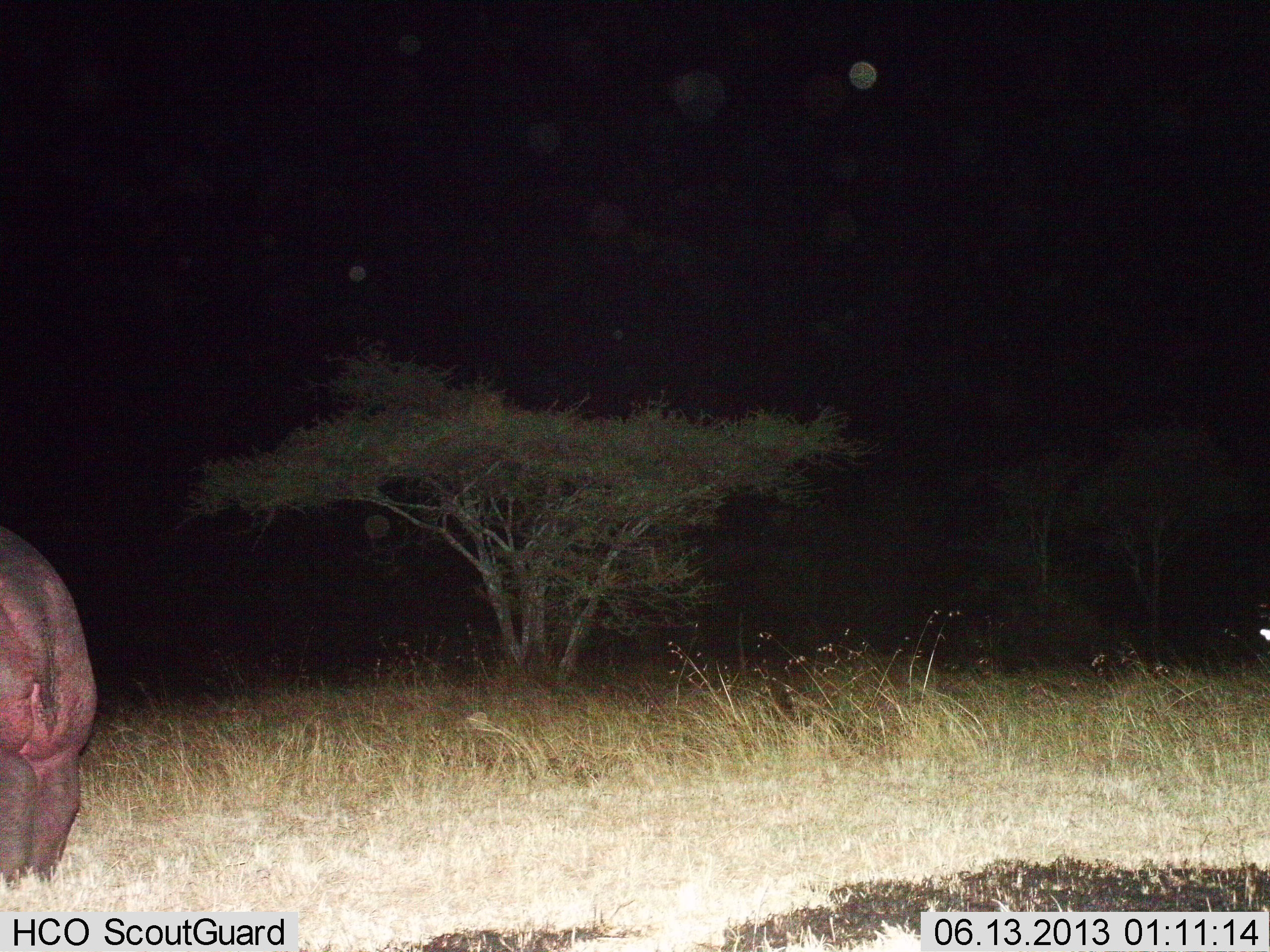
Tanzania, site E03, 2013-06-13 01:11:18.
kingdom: Animalia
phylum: Chordata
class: Mammalia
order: Artiodactyla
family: Hippopotamidae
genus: Hippopotamus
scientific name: Hippopotamus amphibius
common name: hippopotamus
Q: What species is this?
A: Hippopotamus (Hippopotamus amphibius).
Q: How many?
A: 1.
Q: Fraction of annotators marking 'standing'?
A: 100%.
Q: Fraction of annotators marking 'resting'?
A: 0%.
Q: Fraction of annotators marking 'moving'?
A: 0%.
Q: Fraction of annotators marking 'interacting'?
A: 0%.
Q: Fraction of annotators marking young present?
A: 0%.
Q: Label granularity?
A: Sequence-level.